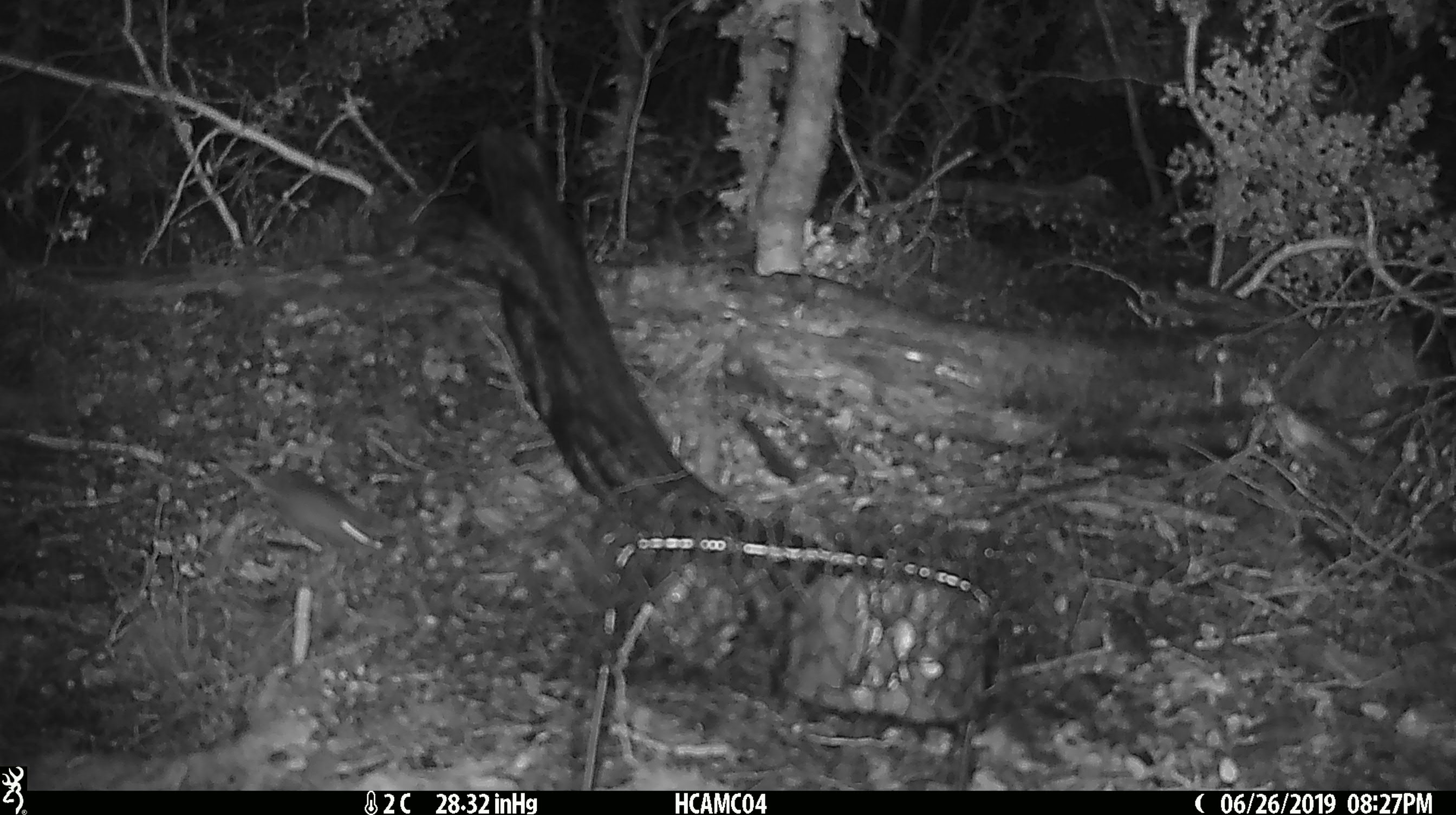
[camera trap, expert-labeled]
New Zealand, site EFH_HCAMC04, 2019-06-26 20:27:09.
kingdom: Animalia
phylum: Chordata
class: Mammalia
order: Rodentia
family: Muridae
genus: Mus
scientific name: Mus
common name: mouse